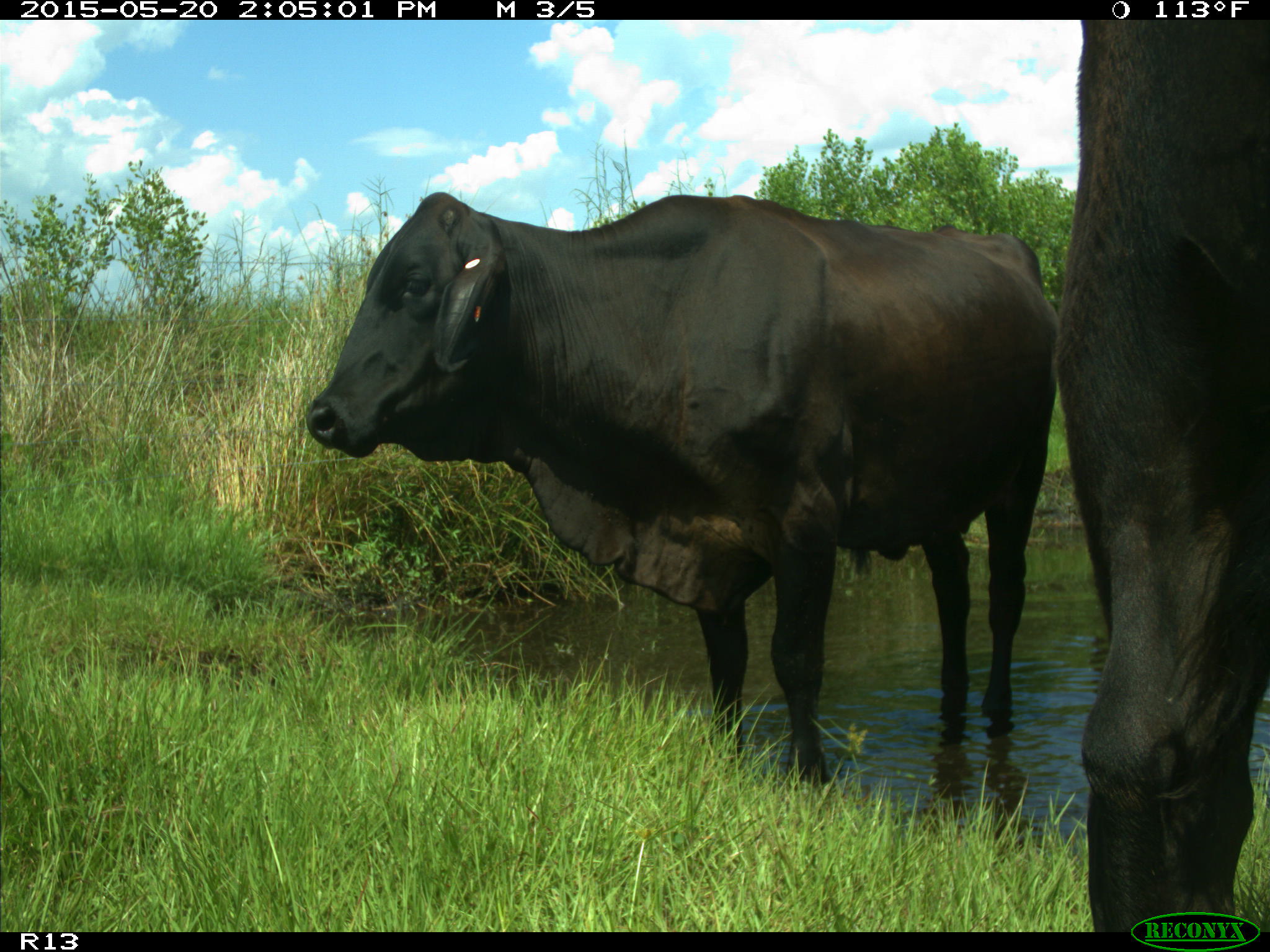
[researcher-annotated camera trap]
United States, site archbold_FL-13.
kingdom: Animalia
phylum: Chordata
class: Mammalia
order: Artiodactyla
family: Bovidae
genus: Bos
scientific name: Bos taurus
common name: domestic cow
Bos taurus (domestic cow).